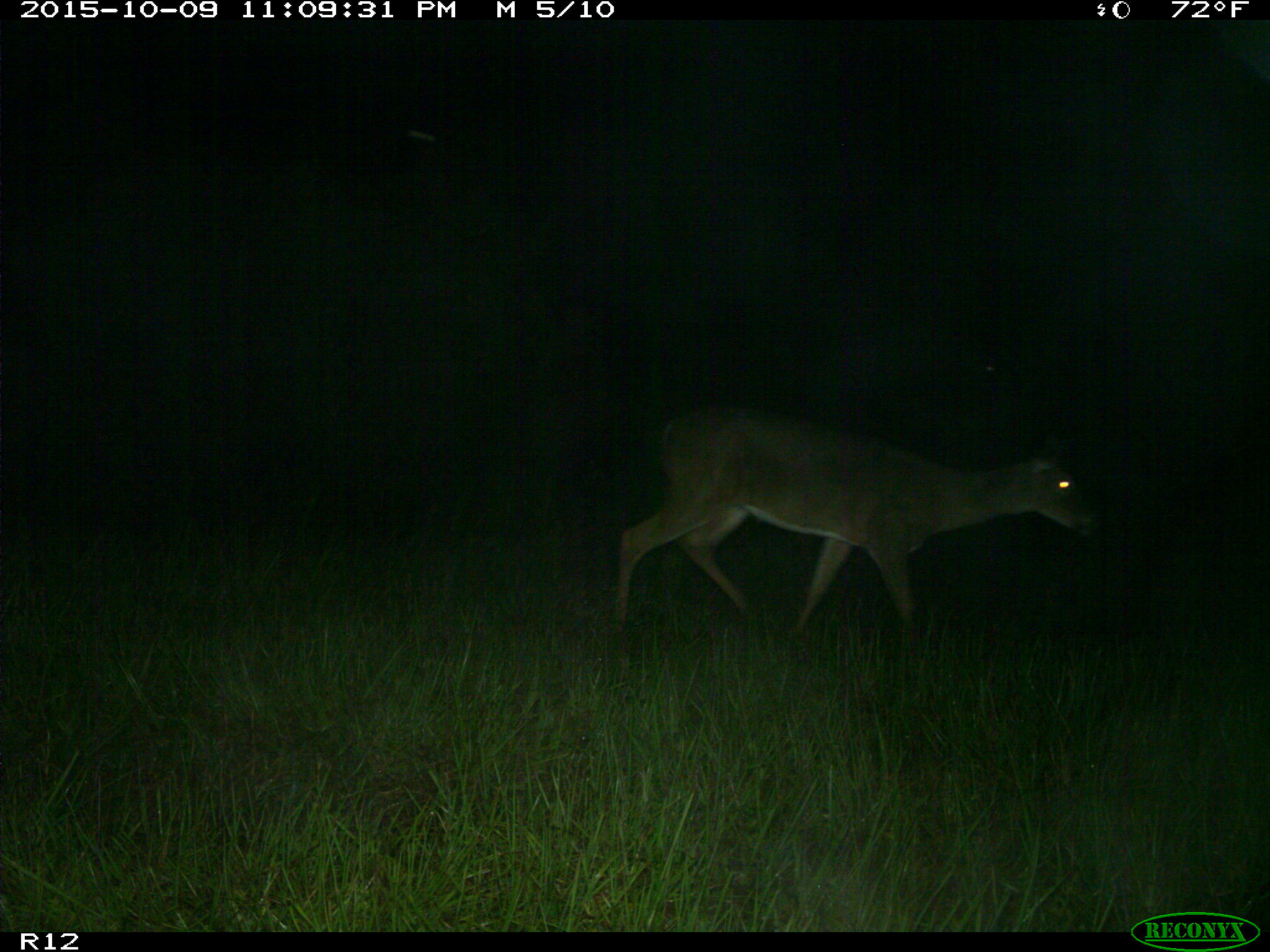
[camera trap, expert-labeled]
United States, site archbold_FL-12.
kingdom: Animalia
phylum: Chordata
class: Mammalia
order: Artiodactyla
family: Cervidae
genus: Odocoileus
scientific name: Odocoileus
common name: deer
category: unidentified deer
Unidentified deer (deer) (Odocoileus).